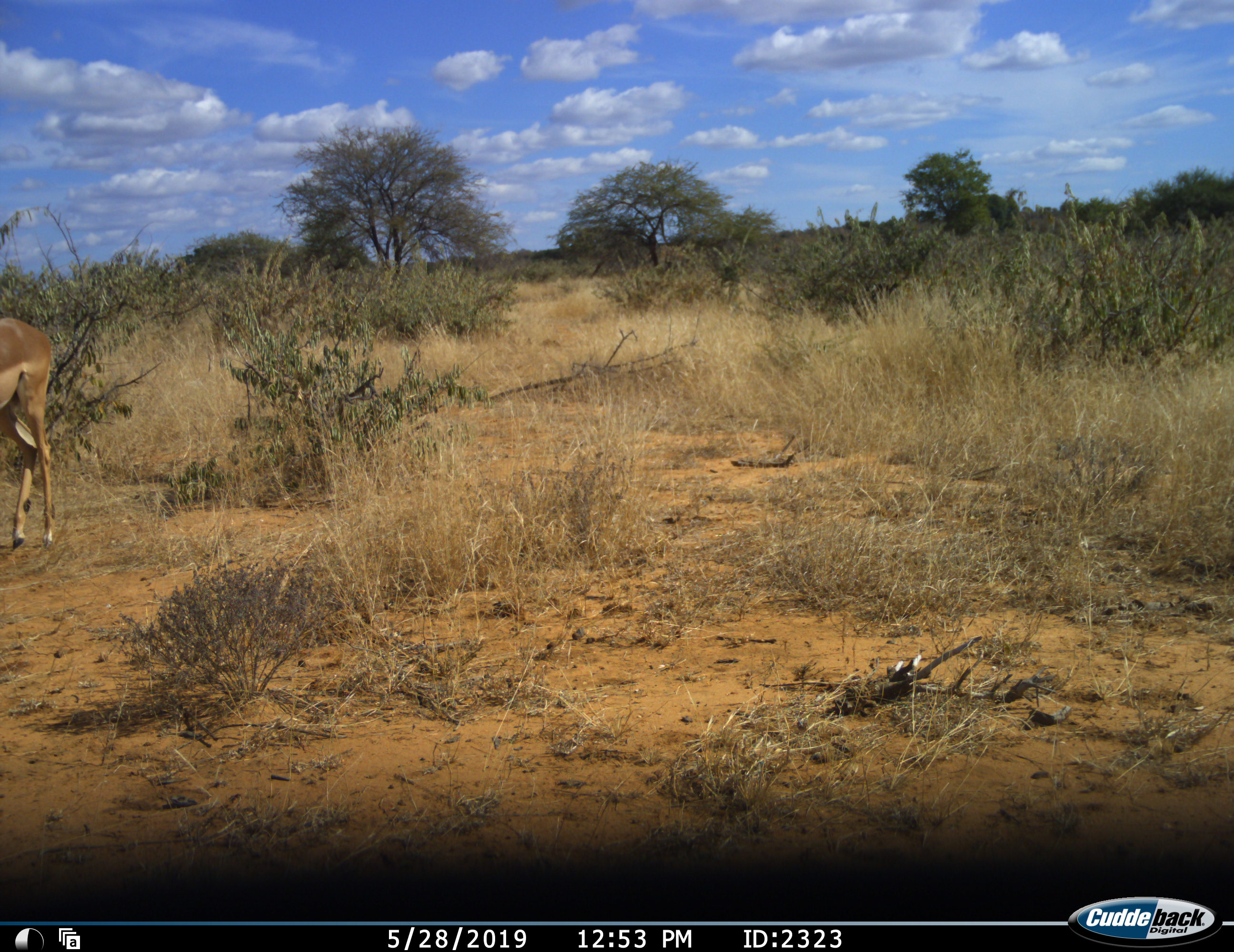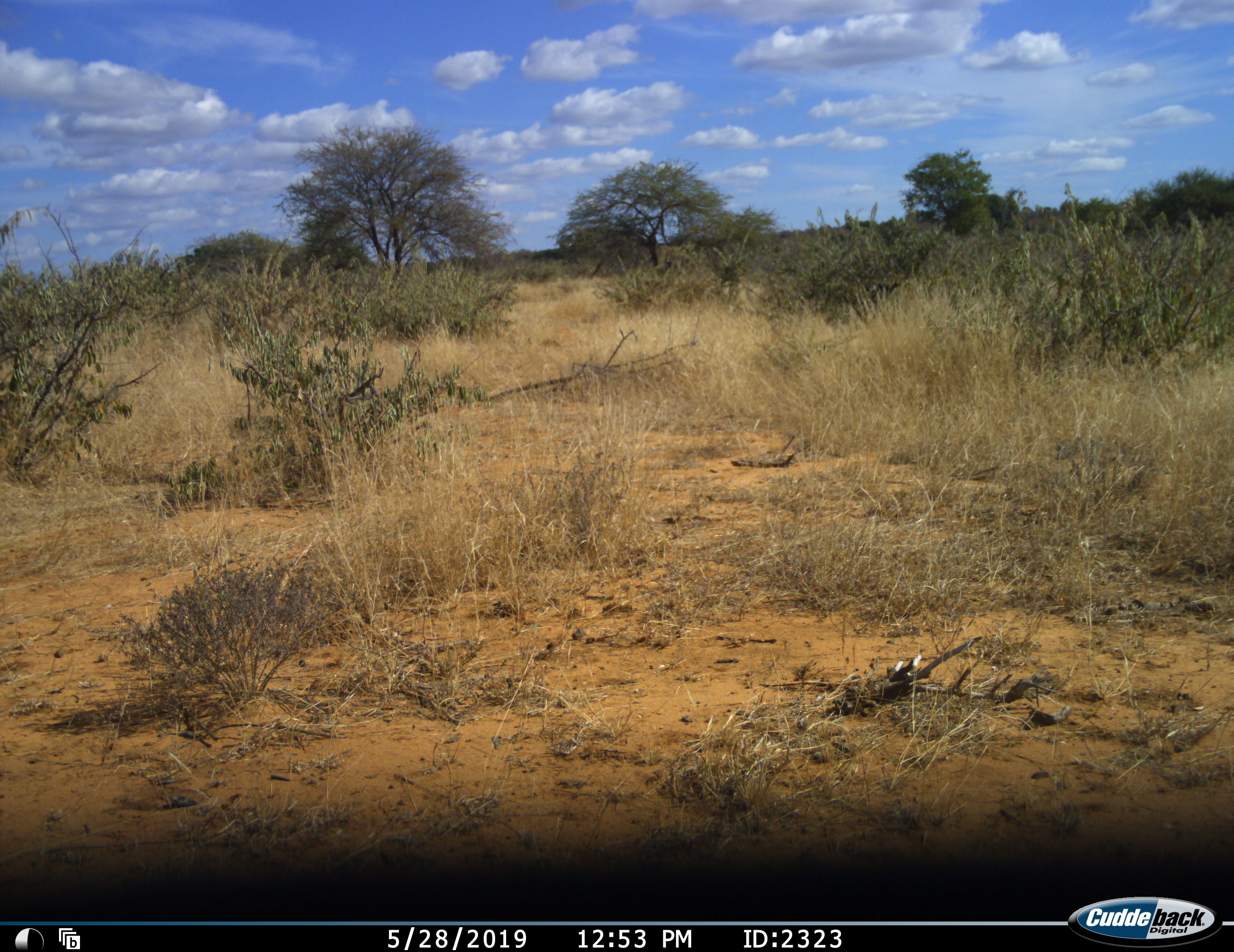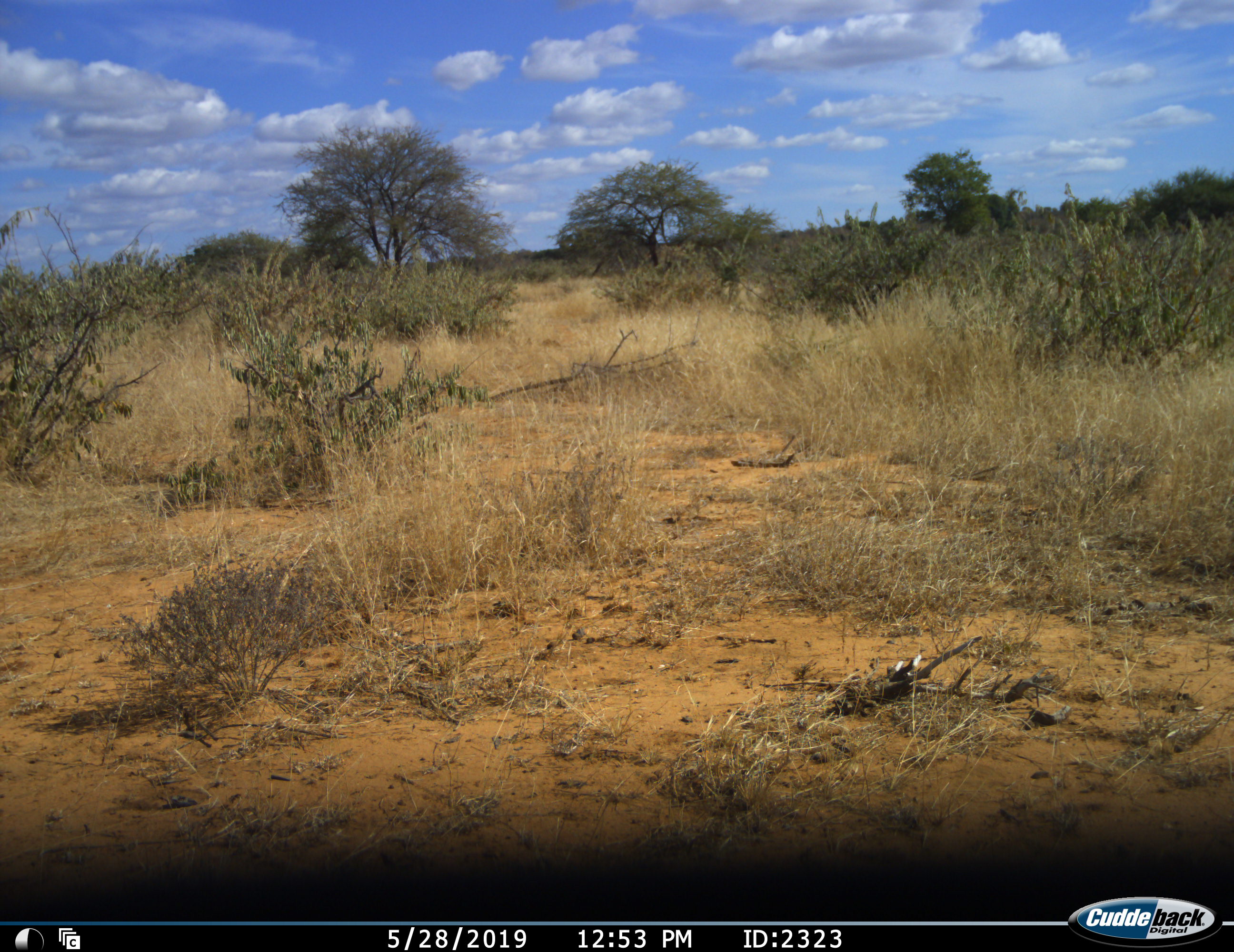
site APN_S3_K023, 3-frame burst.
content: unidentified animal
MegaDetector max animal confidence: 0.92